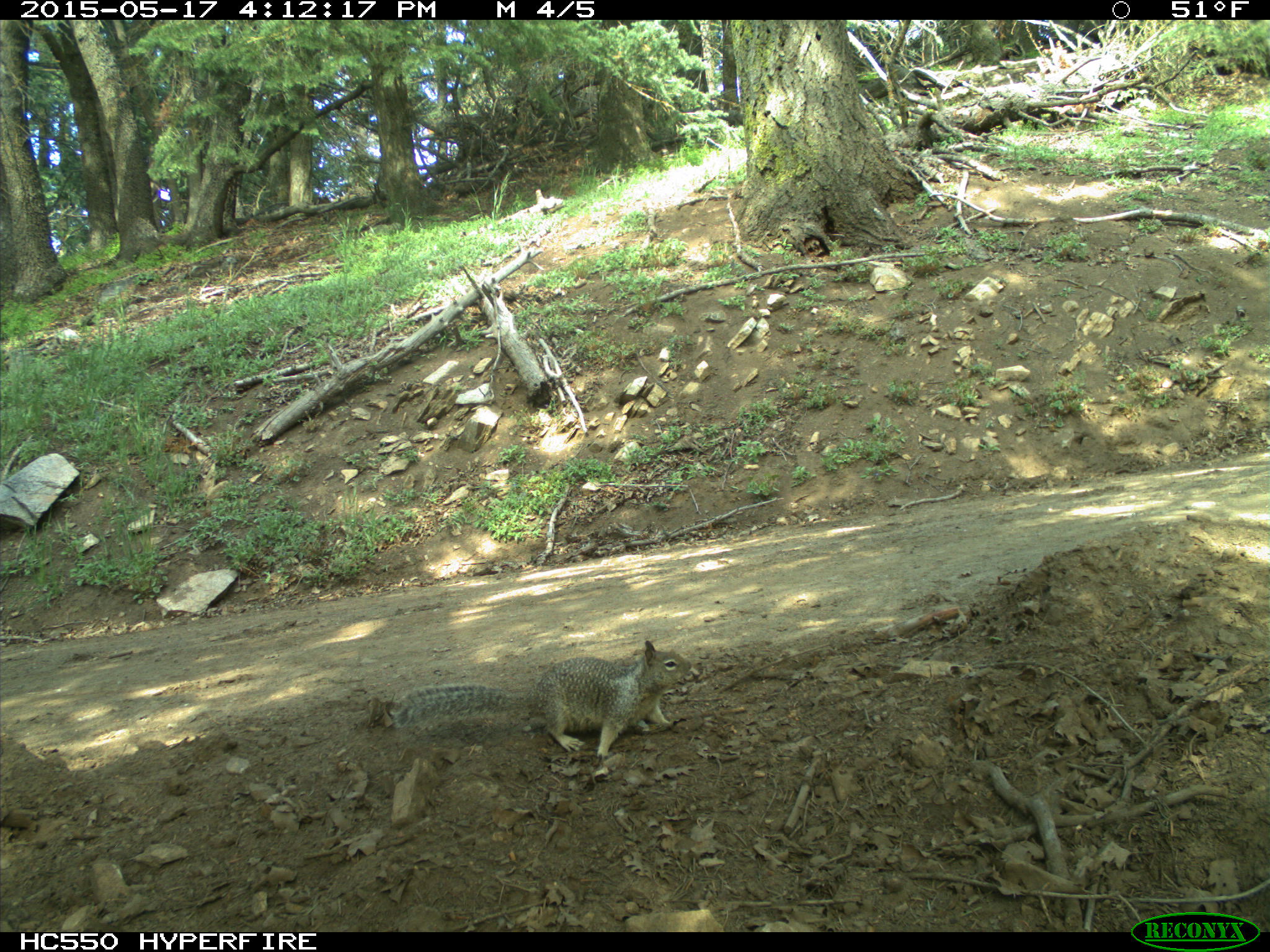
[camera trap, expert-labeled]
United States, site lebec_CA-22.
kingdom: Animalia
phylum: Chordata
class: Mammalia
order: Rodentia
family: Sciuridae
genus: Otospermophilus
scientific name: Otospermophilus beecheyi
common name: california ground squirrel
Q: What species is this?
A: Otospermophilus beecheyi (california ground squirrel).